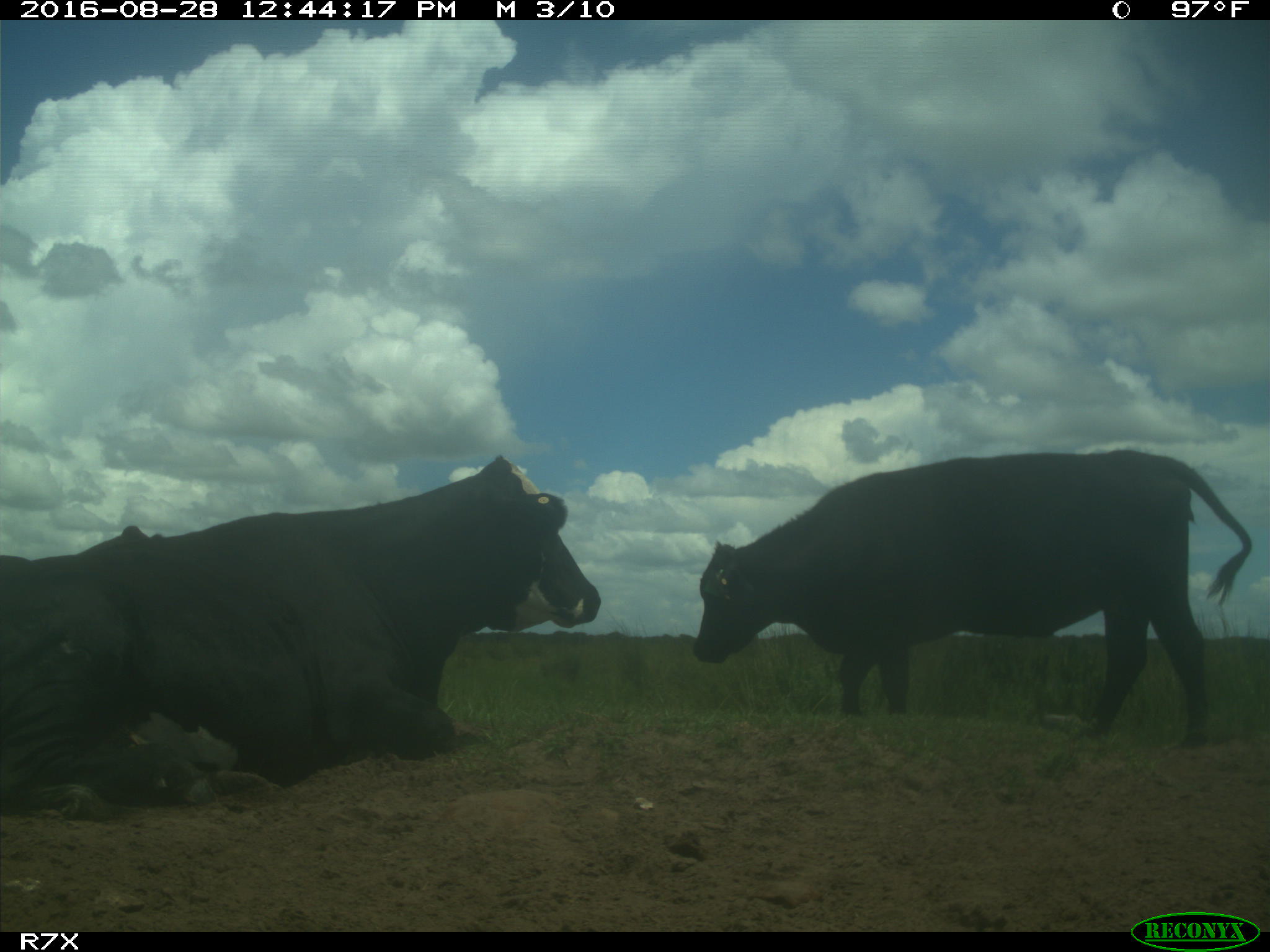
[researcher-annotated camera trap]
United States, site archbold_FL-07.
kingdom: Animalia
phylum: Chordata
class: Mammalia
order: Artiodactyla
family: Bovidae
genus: Bos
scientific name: Bos taurus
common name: domestic cow